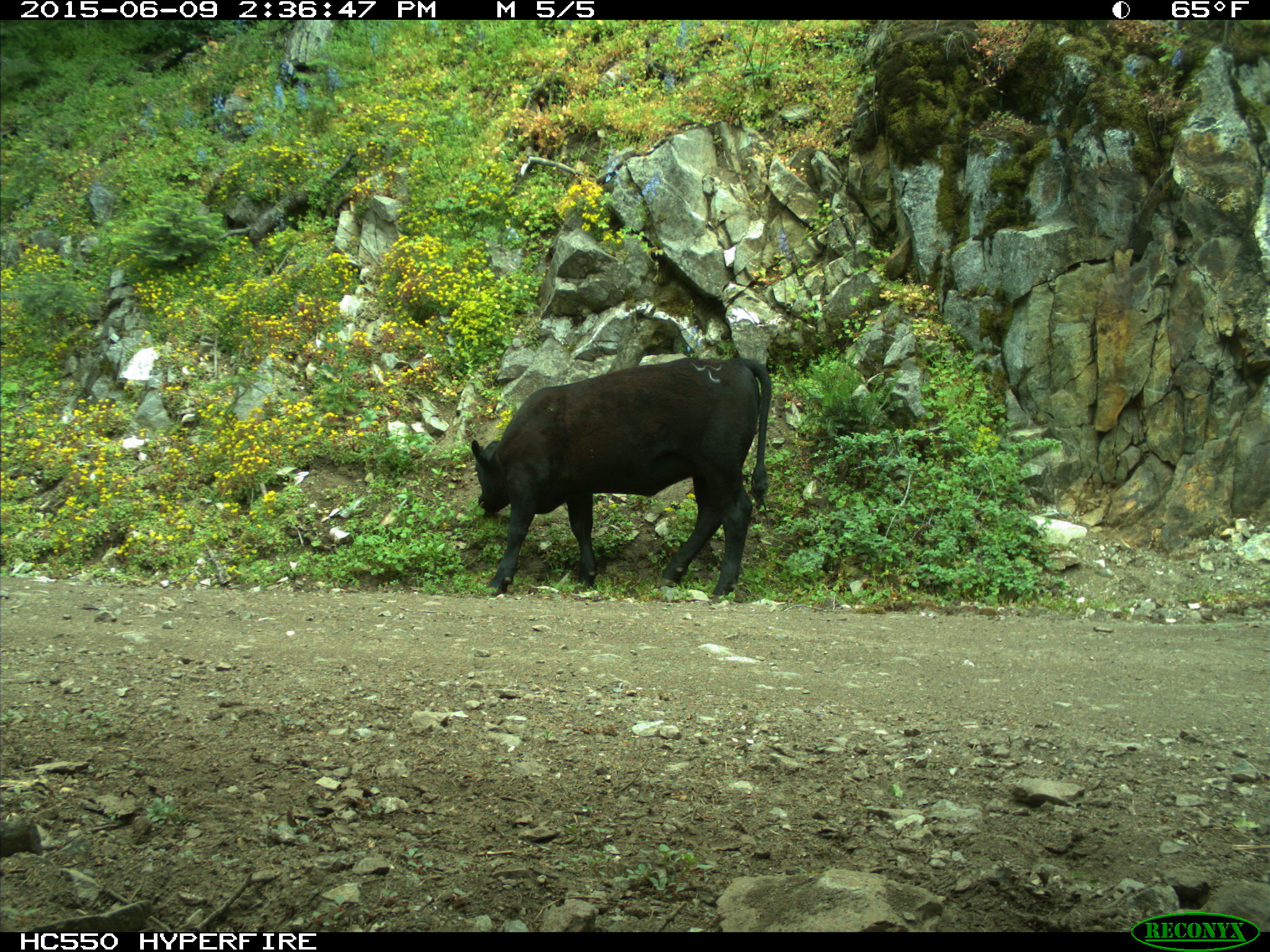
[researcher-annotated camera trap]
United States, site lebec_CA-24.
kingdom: Animalia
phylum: Chordata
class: Mammalia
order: Artiodactyla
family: Bovidae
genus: Bos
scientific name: Bos taurus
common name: domestic cow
Bos taurus (domestic cow).